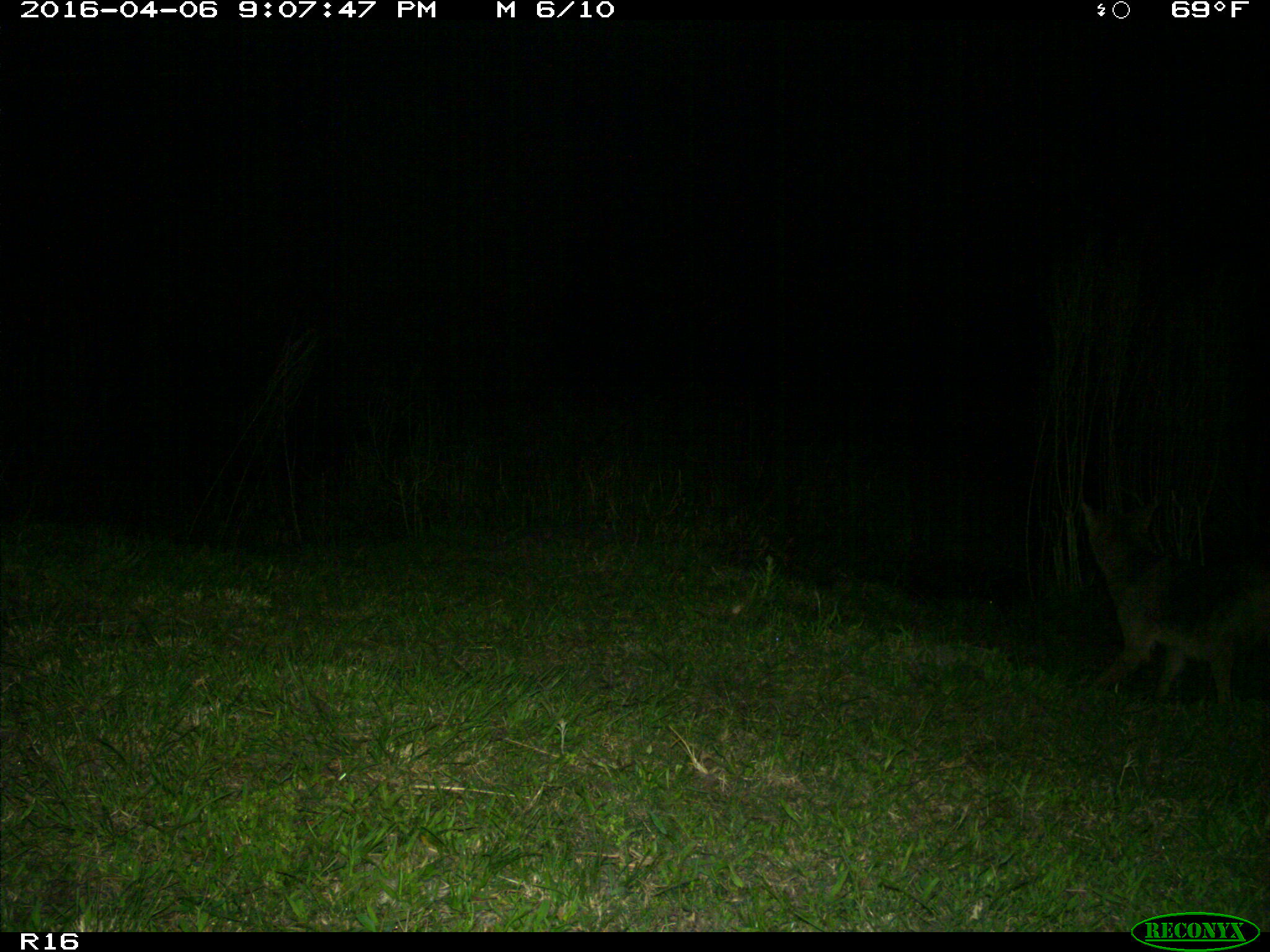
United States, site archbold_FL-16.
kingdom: Animalia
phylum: Chordata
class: Mammalia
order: Carnivora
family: Canidae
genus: Canis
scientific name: Canis latrans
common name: coyote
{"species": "Canis latrans (coyote)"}